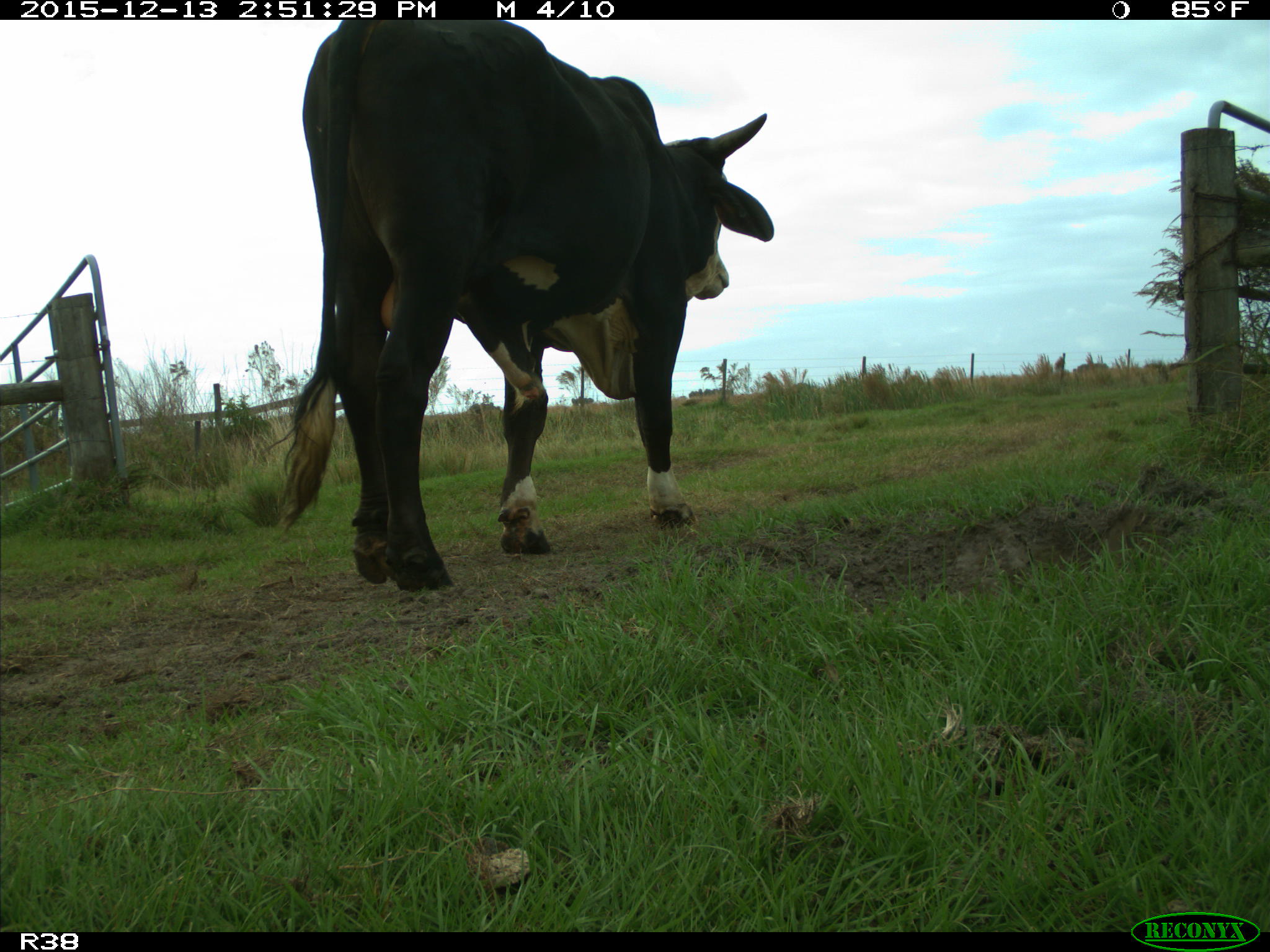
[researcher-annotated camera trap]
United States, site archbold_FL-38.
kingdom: Animalia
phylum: Chordata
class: Mammalia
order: Artiodactyla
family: Bovidae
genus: Bos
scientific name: Bos taurus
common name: domestic cow